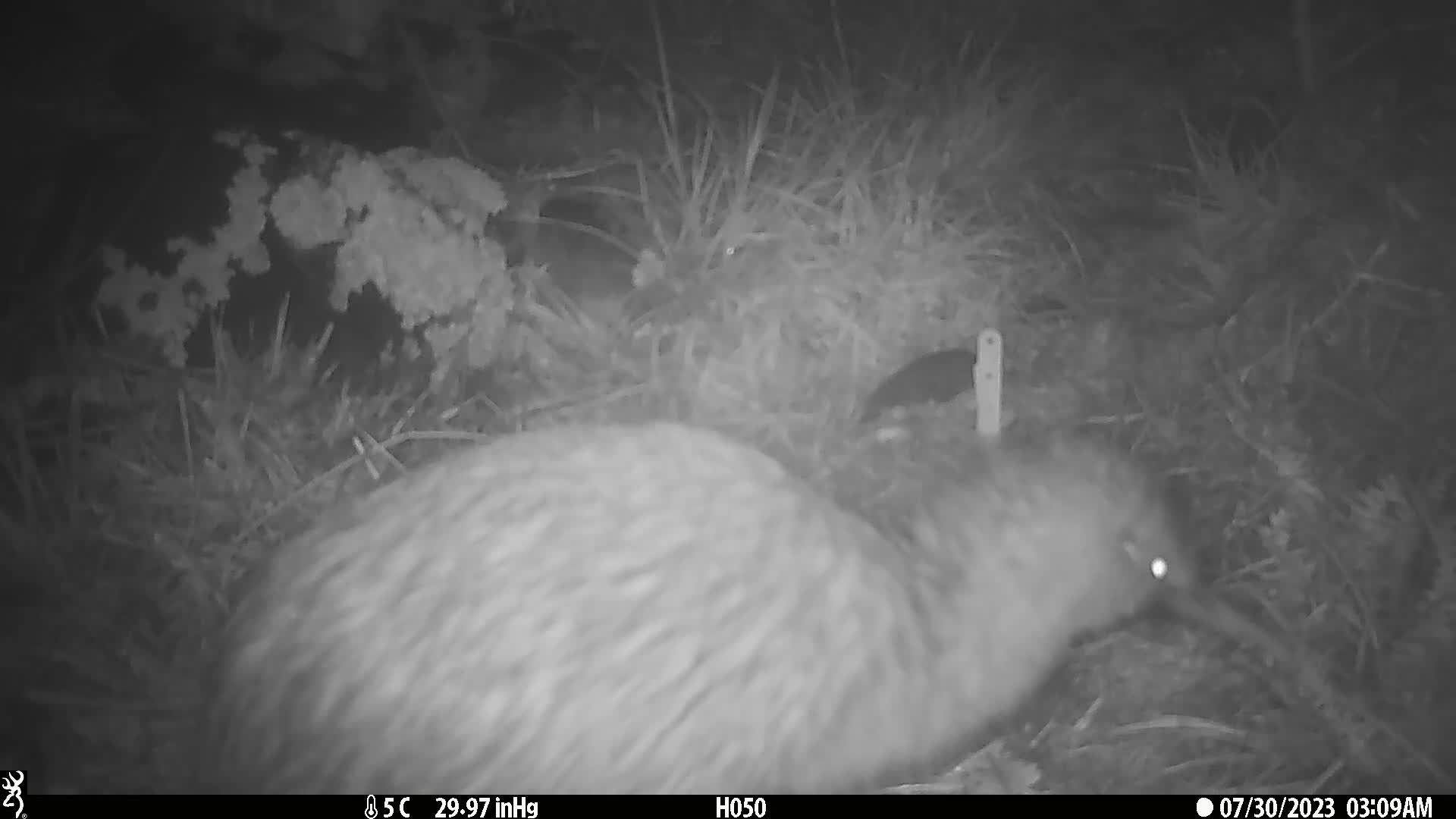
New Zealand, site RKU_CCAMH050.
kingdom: Animalia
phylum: Chordata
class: Aves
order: Apterygiformes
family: Apterygidae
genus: Apteryx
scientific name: Apteryx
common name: kiwi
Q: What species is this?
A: Kiwi (Apteryx).